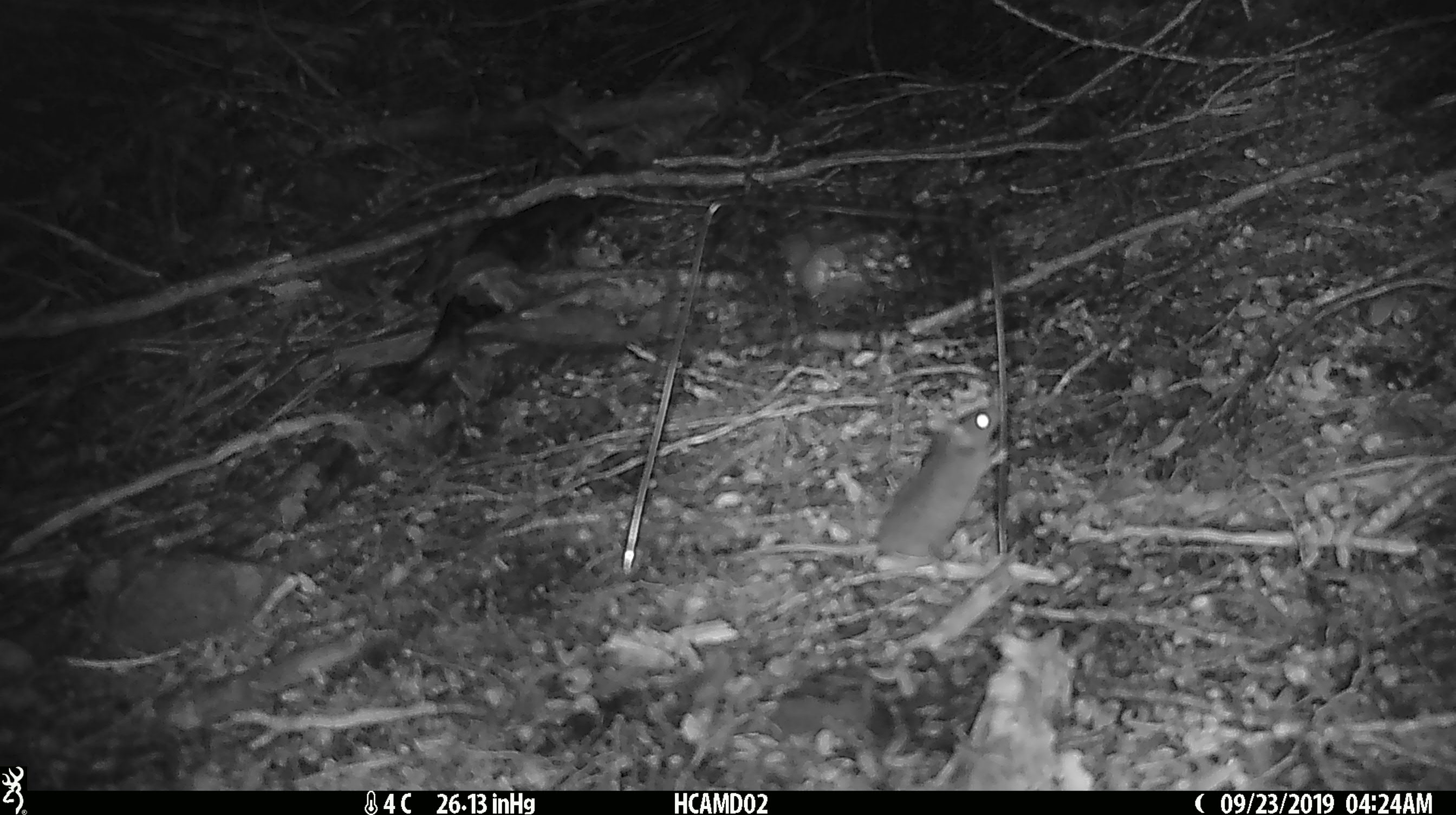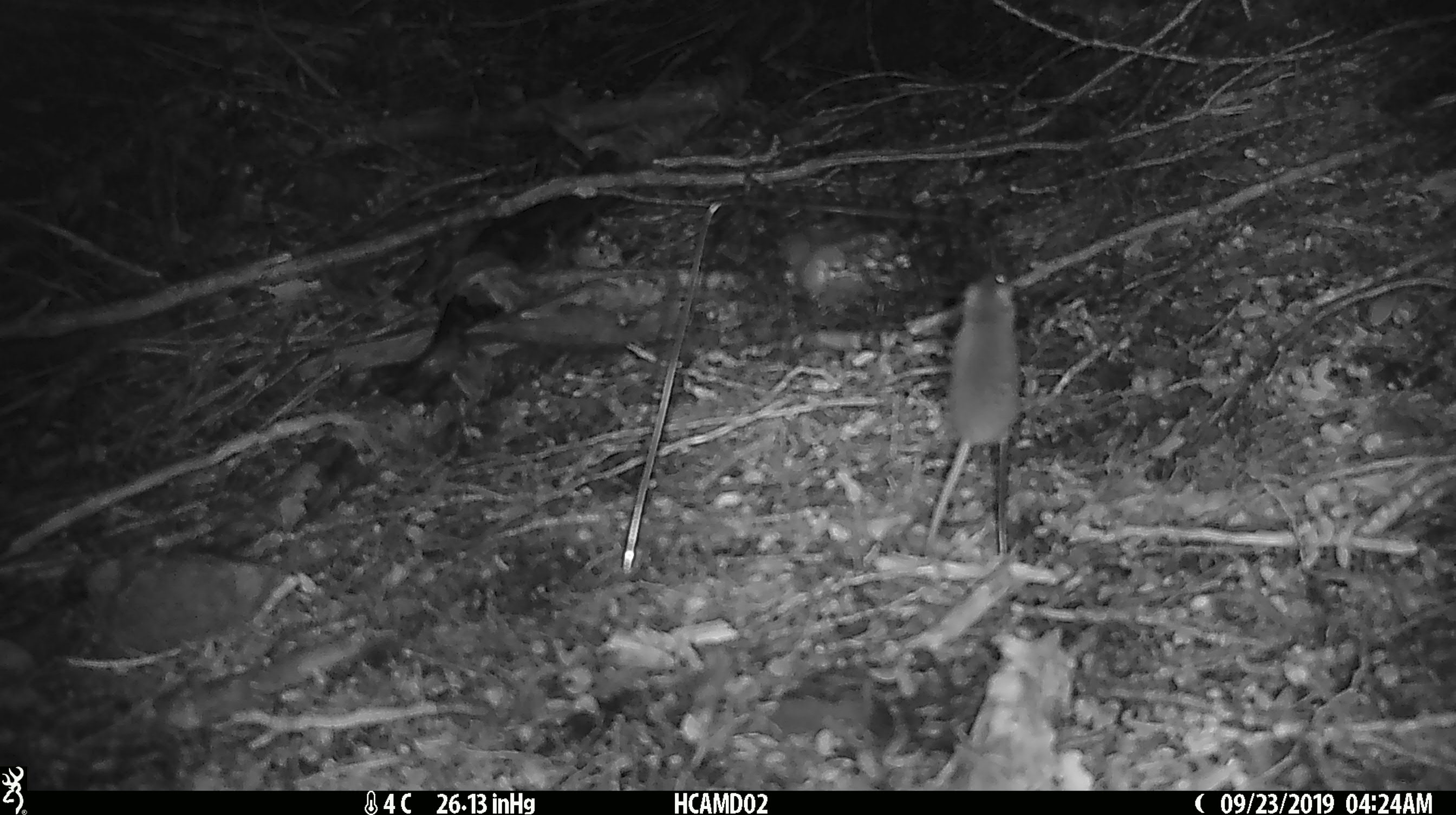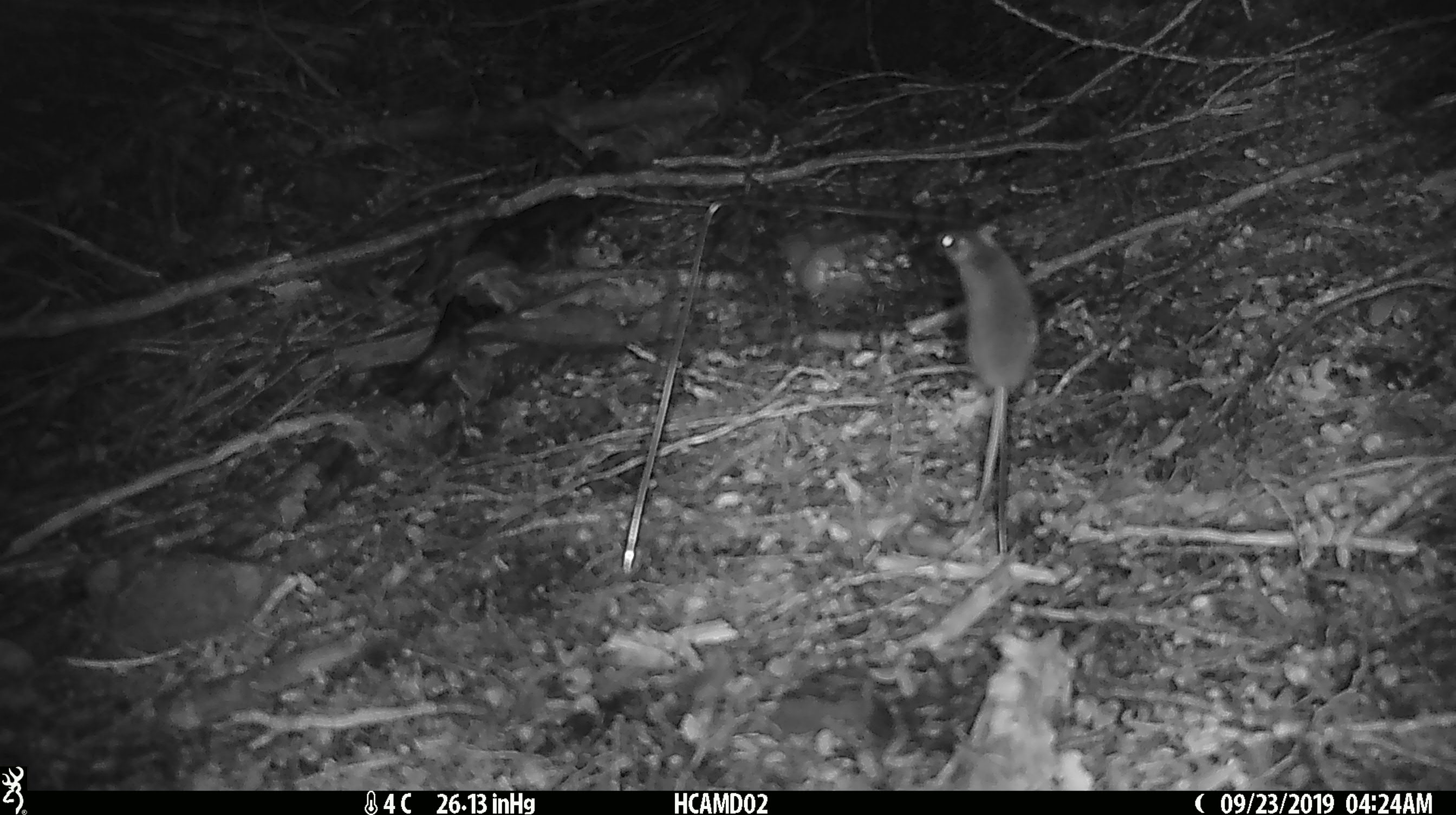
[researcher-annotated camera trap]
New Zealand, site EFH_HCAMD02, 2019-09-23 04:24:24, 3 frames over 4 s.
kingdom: Animalia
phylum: Chordata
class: Mammalia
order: Rodentia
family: Muridae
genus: Mus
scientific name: Mus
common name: mouse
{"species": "mouse (Mus)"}